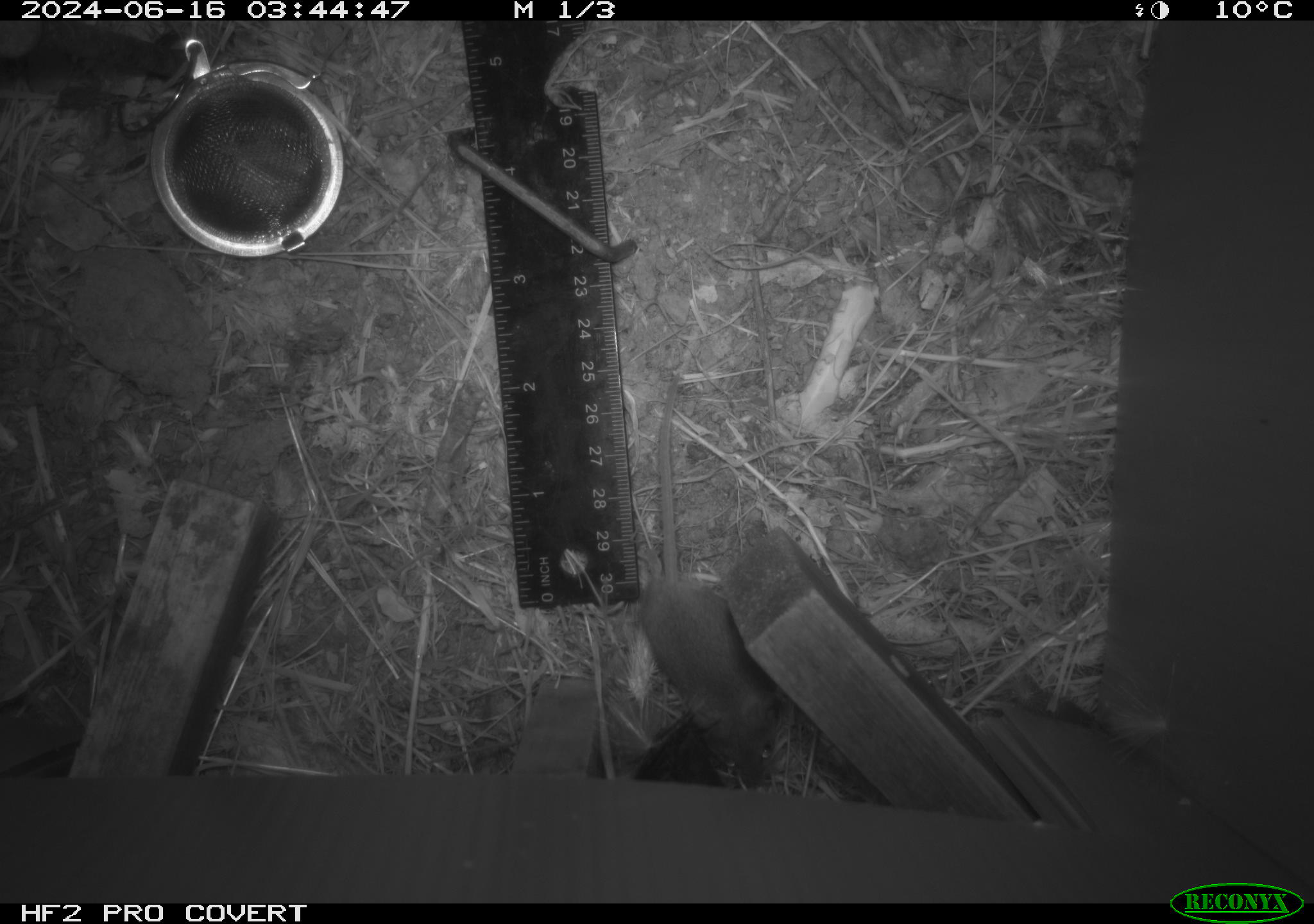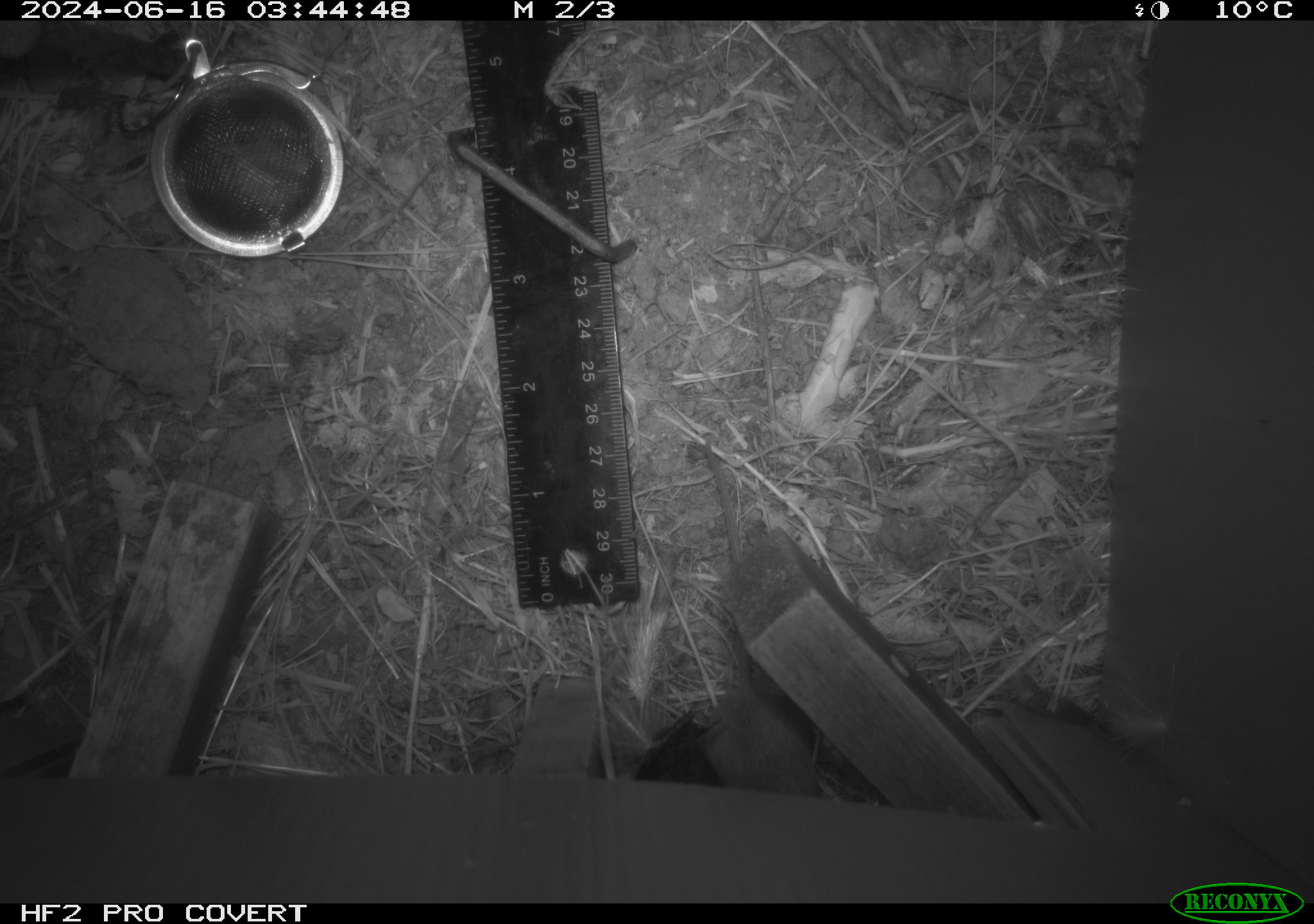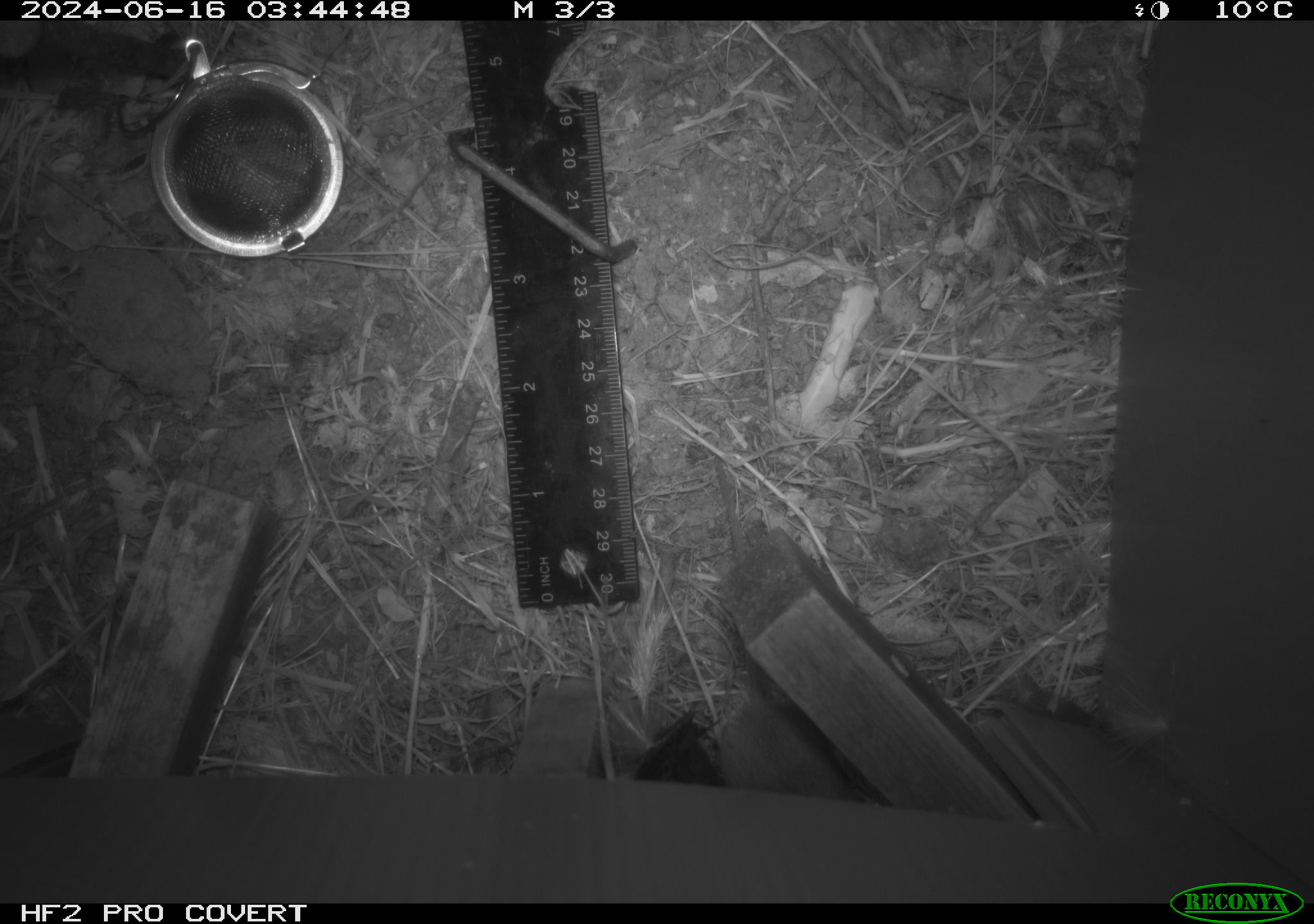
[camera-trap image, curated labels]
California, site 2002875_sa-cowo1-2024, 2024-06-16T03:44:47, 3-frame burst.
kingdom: Animalia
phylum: Chordata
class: Mammalia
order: Rodentia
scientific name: Rodentia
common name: mouse species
Mouse species (Rodentia).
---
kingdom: Animalia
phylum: Chordata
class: Mammalia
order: Rodentia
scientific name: Rodentia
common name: rodent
Rodent (Rodentia).